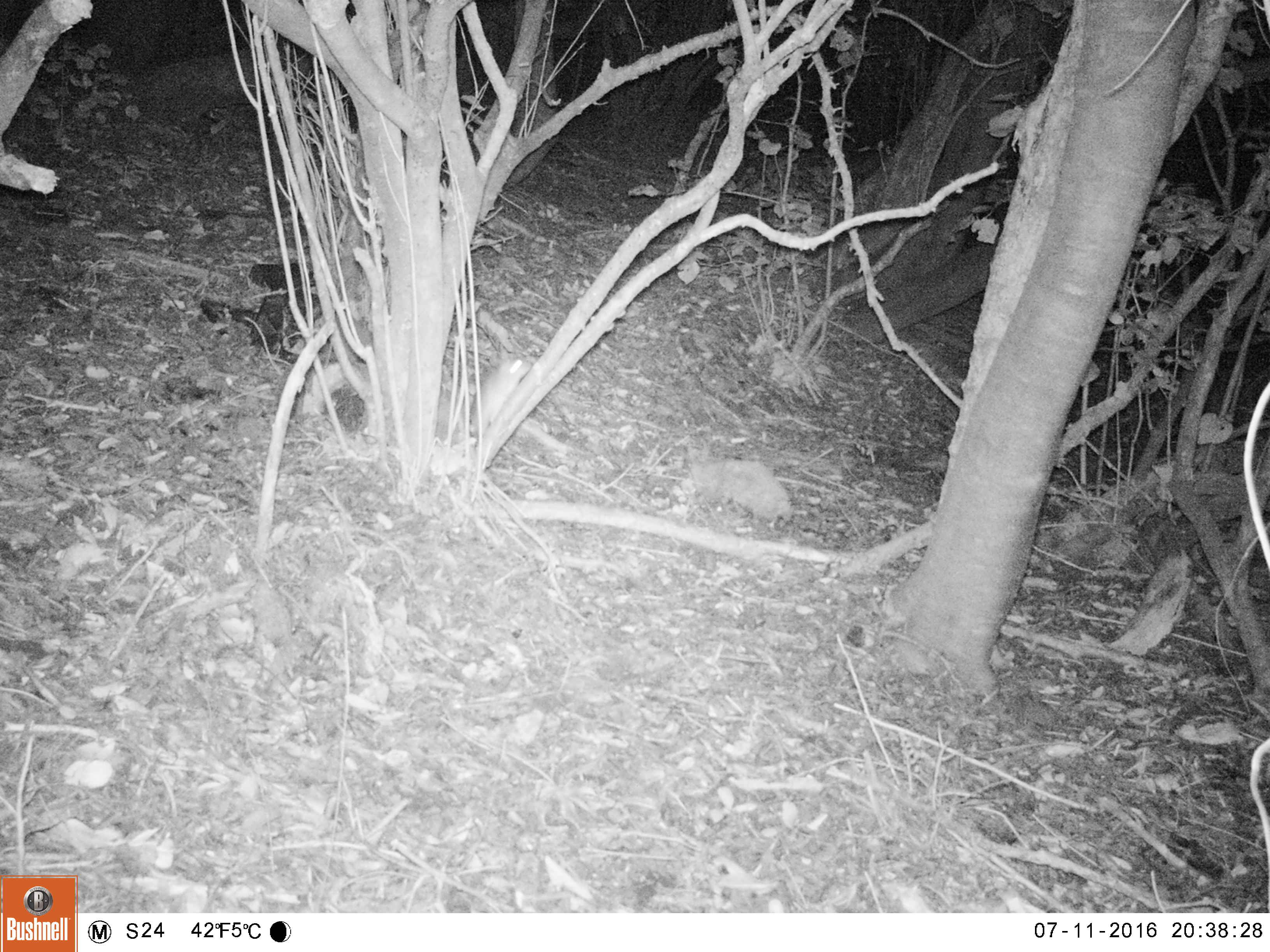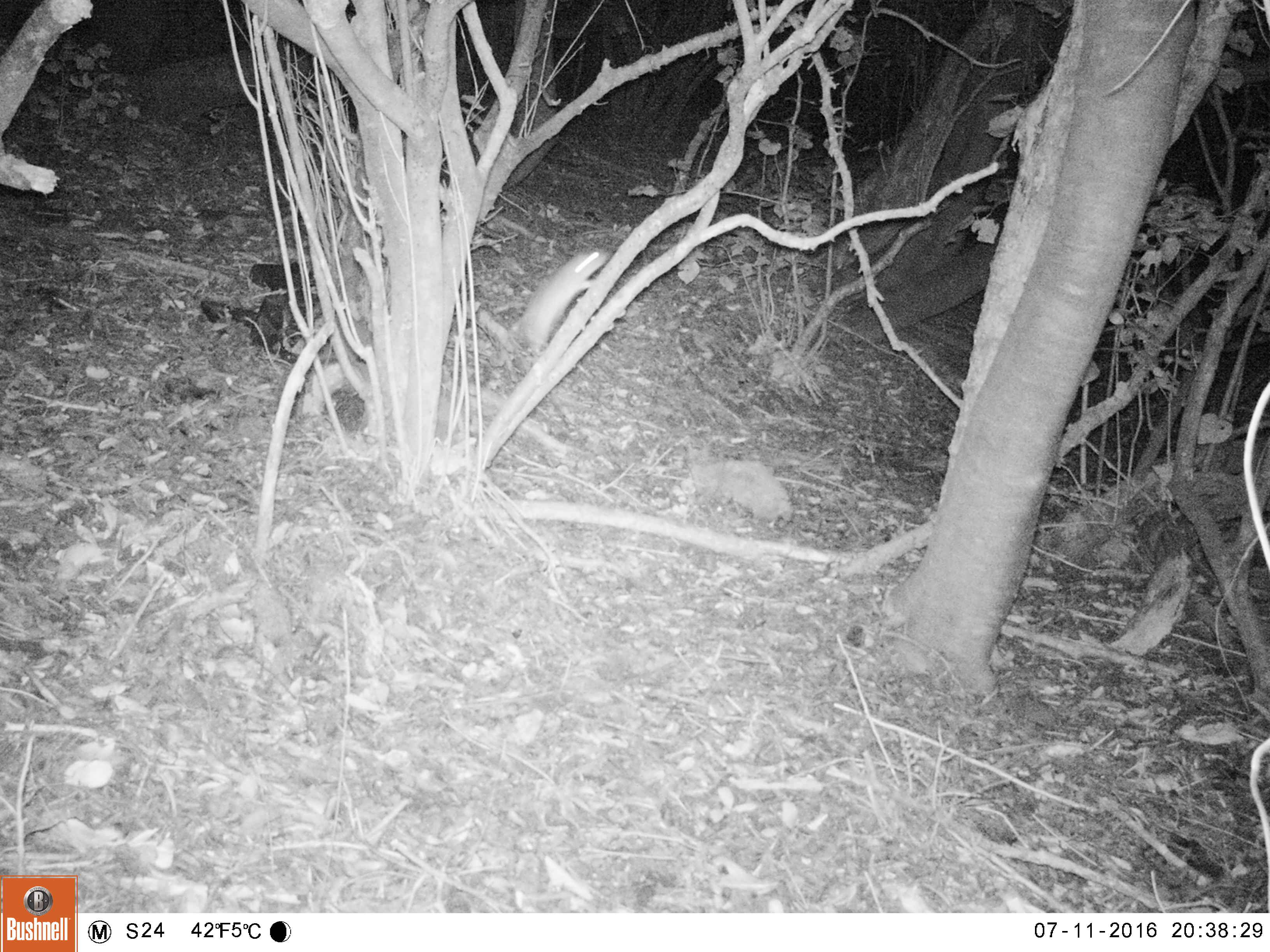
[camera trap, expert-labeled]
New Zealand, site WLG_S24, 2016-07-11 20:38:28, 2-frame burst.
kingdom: Animalia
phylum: Chordata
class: Mammalia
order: Rodentia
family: Muridae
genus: Rattus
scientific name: Rattus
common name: rat